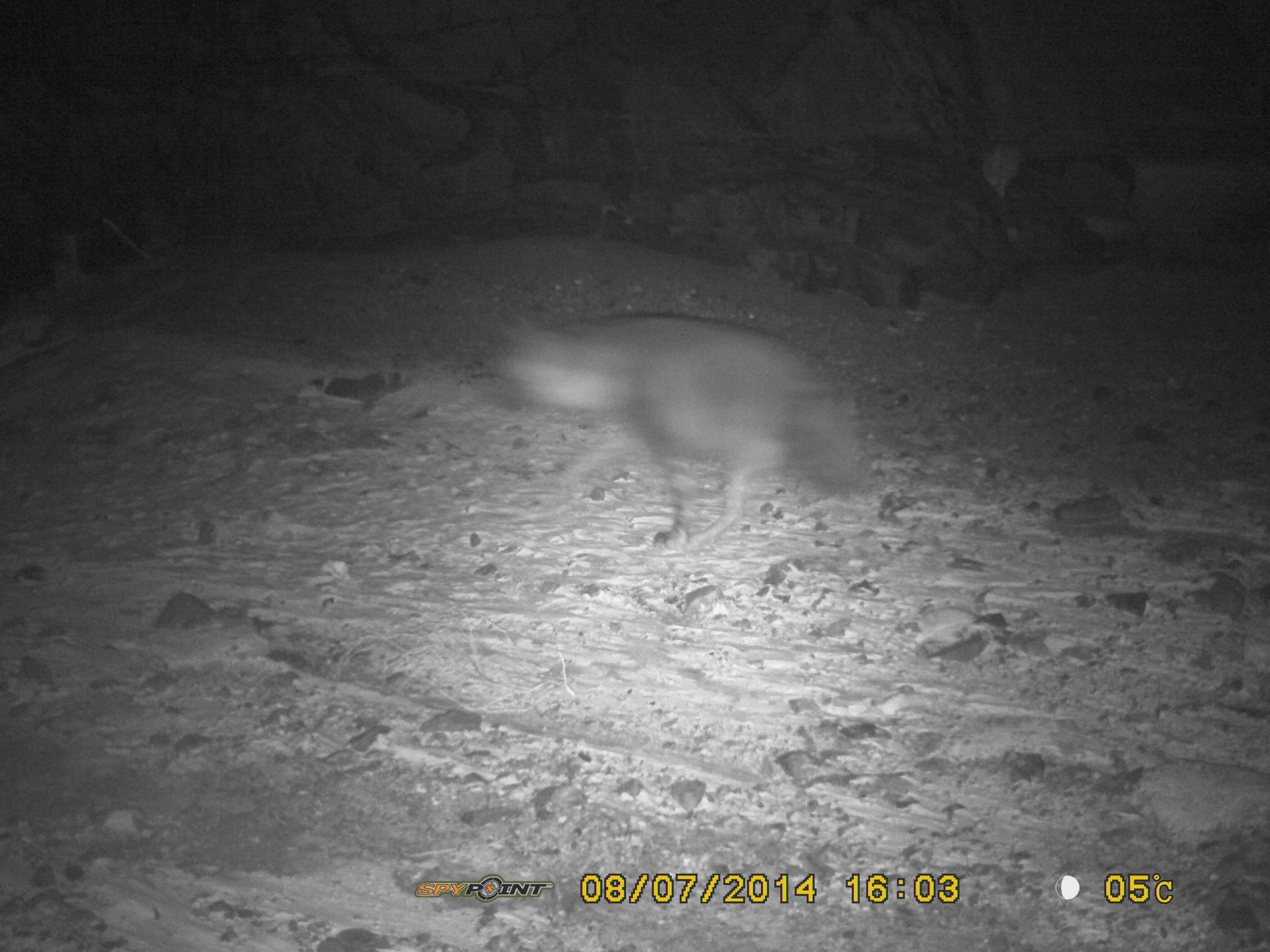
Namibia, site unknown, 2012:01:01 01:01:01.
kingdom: Animalia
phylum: Chordata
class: Mammalia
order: Carnivora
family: Hyaenidae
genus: Parahyaena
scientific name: Parahyaena brunnea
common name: brown hyena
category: hyaena brunnea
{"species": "hyaena brunnea (brown hyena) (Parahyaena brunnea)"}